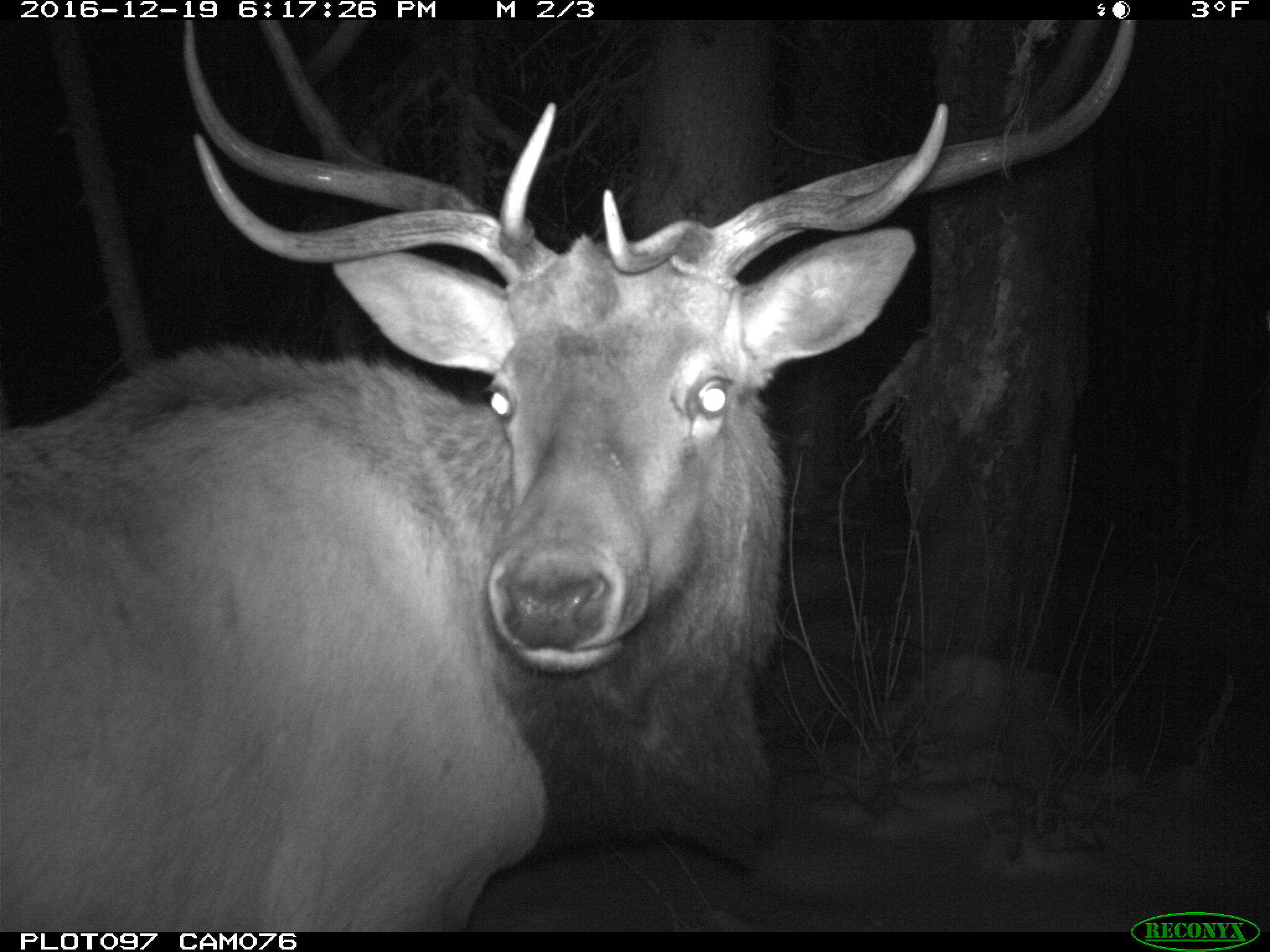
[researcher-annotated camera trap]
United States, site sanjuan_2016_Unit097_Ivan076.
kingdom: Animalia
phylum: Chordata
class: Mammalia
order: Artiodactyla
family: Cervidae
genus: Cervus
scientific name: Cervus elaphus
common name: red deer